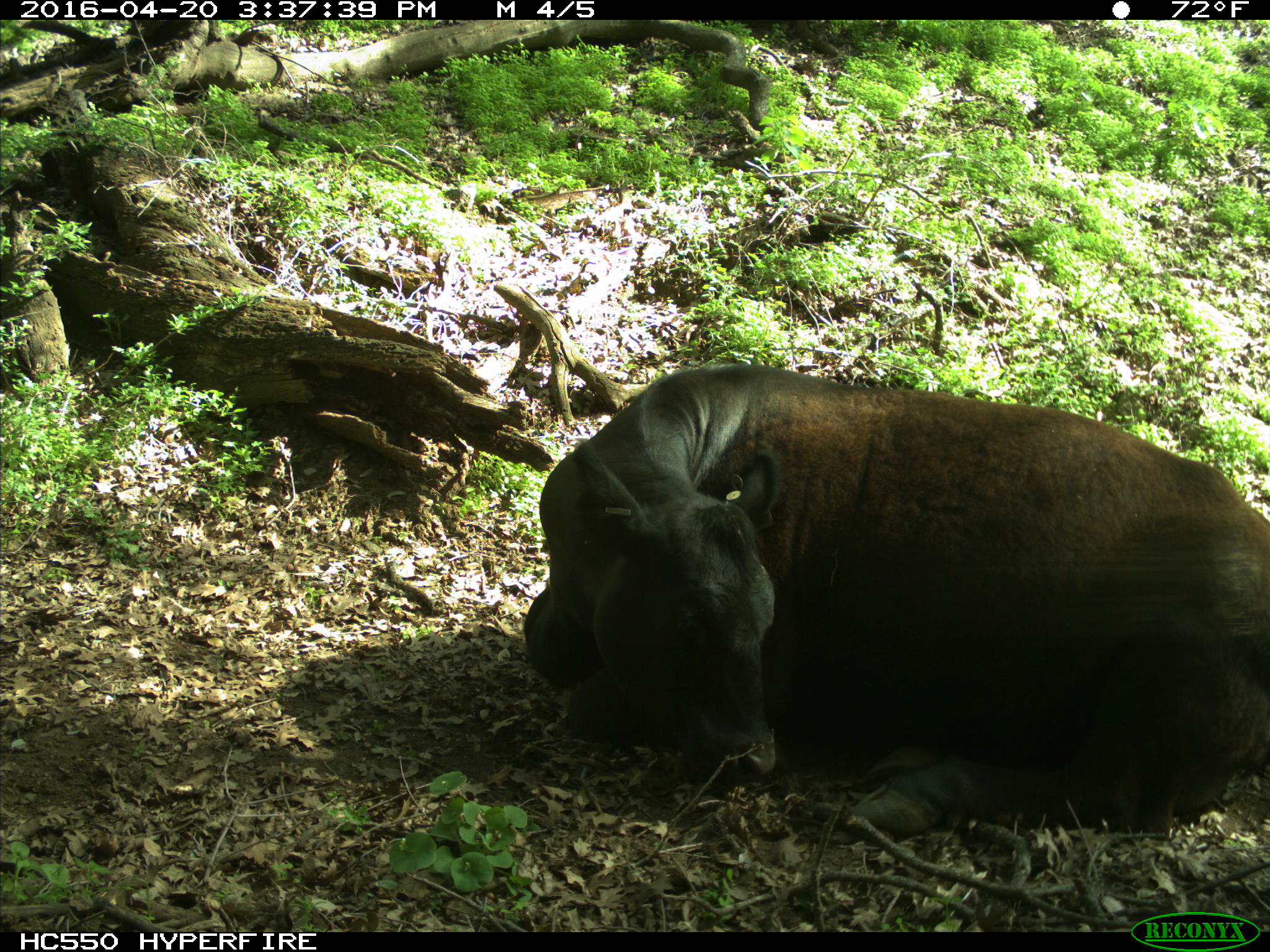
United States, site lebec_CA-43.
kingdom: Animalia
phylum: Chordata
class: Mammalia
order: Artiodactyla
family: Bovidae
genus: Bos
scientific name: Bos taurus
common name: domestic cow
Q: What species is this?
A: Bos taurus (domestic cow).